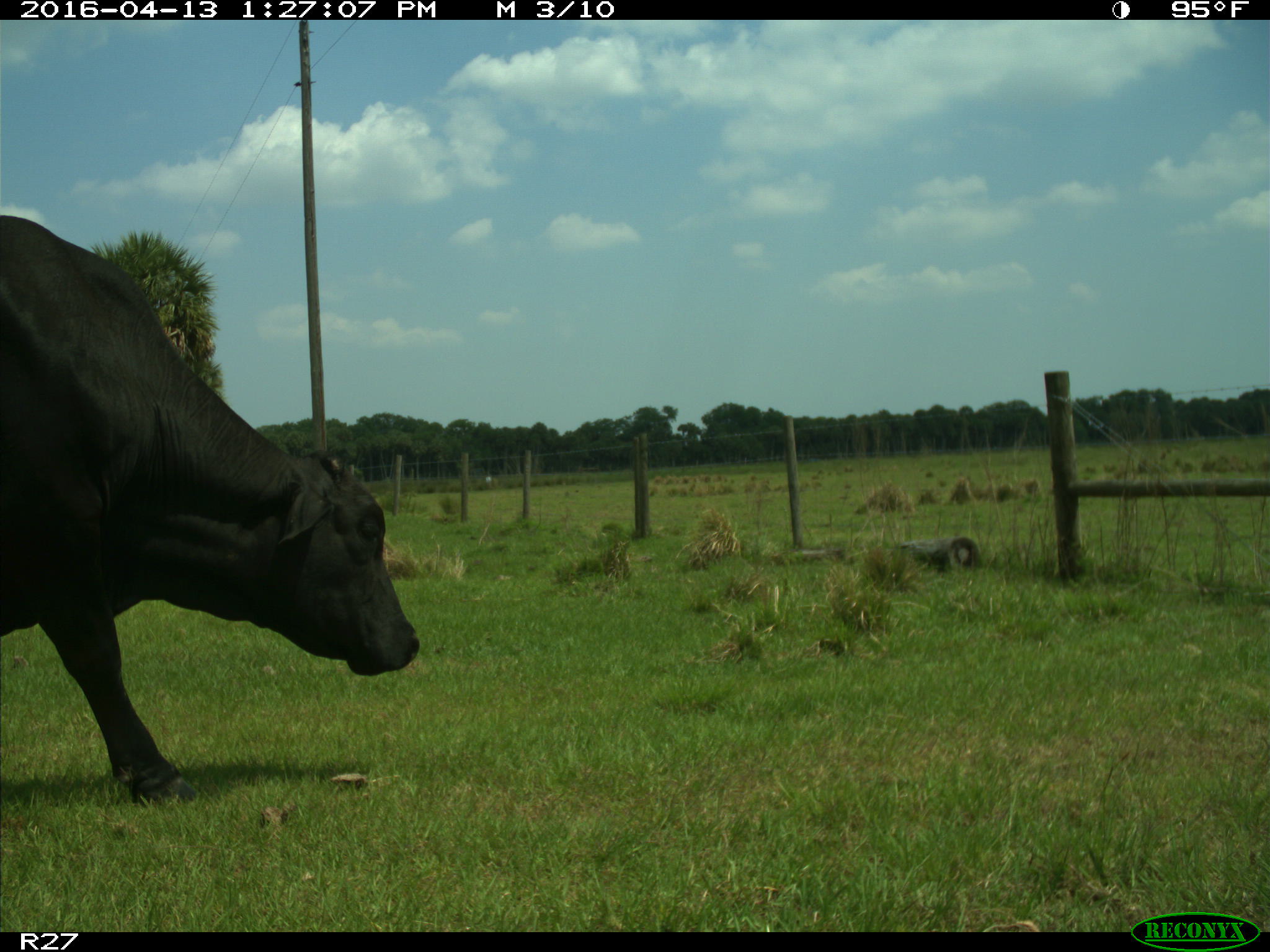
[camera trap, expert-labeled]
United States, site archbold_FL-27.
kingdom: Animalia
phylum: Chordata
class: Mammalia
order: Artiodactyla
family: Bovidae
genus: Bos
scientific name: Bos taurus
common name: domestic cow